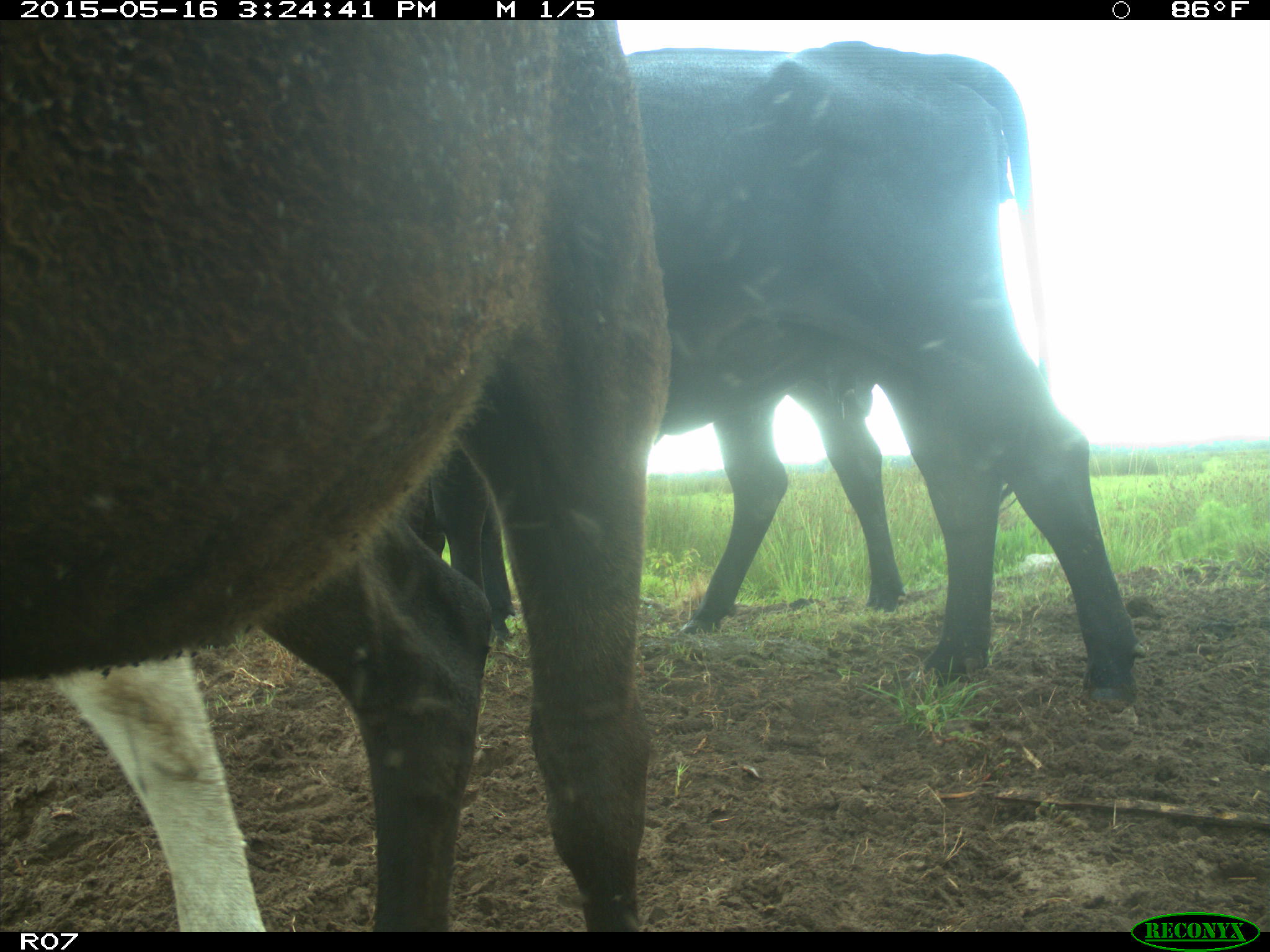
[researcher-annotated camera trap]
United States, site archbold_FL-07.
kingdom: Animalia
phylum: Chordata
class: Mammalia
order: Artiodactyla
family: Bovidae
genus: Bos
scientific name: Bos taurus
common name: domestic cow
Bos taurus (domestic cow).